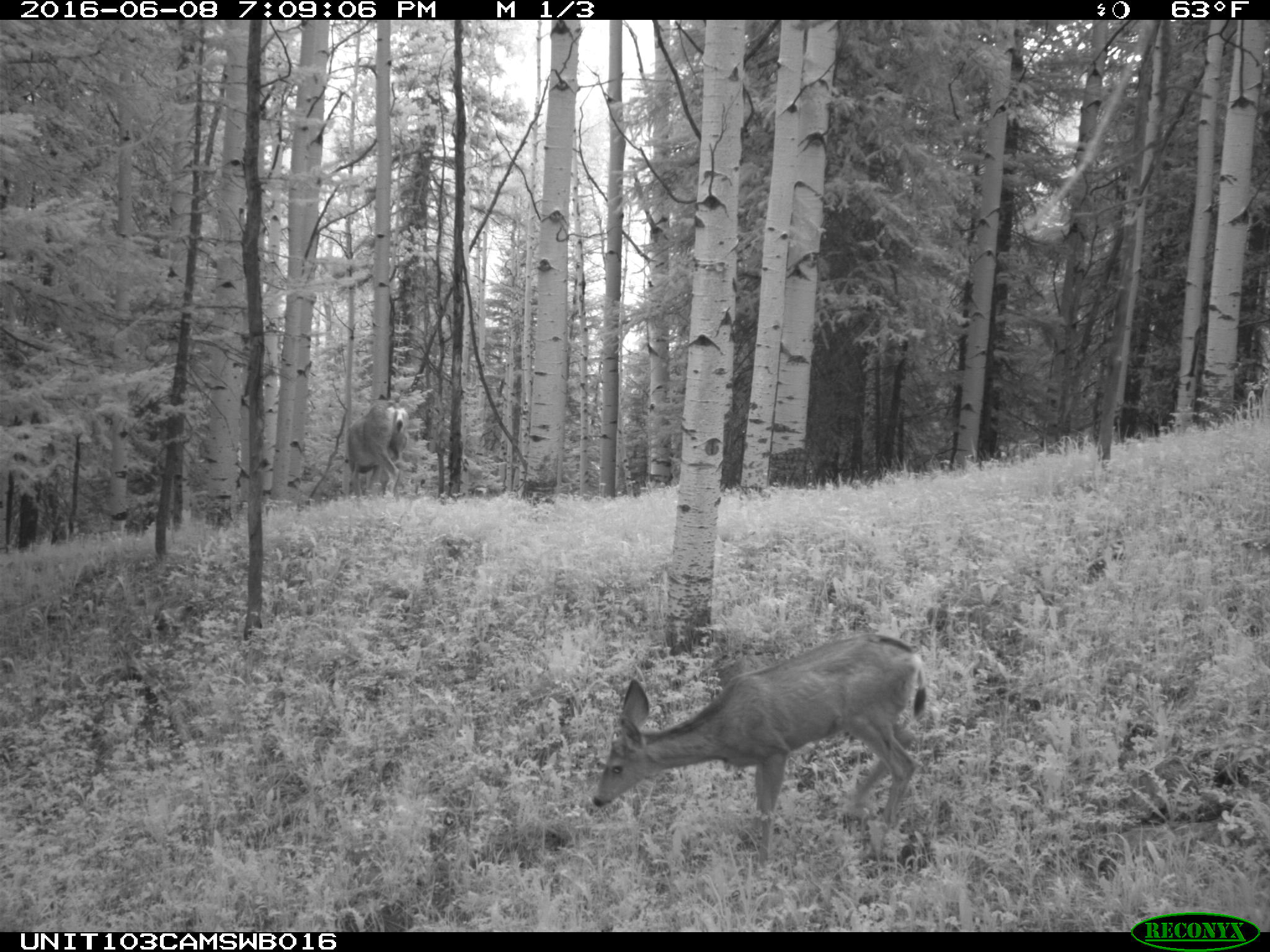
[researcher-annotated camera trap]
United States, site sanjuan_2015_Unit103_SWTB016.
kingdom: Animalia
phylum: Chordata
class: Mammalia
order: Artiodactyla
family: Cervidae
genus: Odocoileus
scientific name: Odocoileus hemionus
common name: mule deer